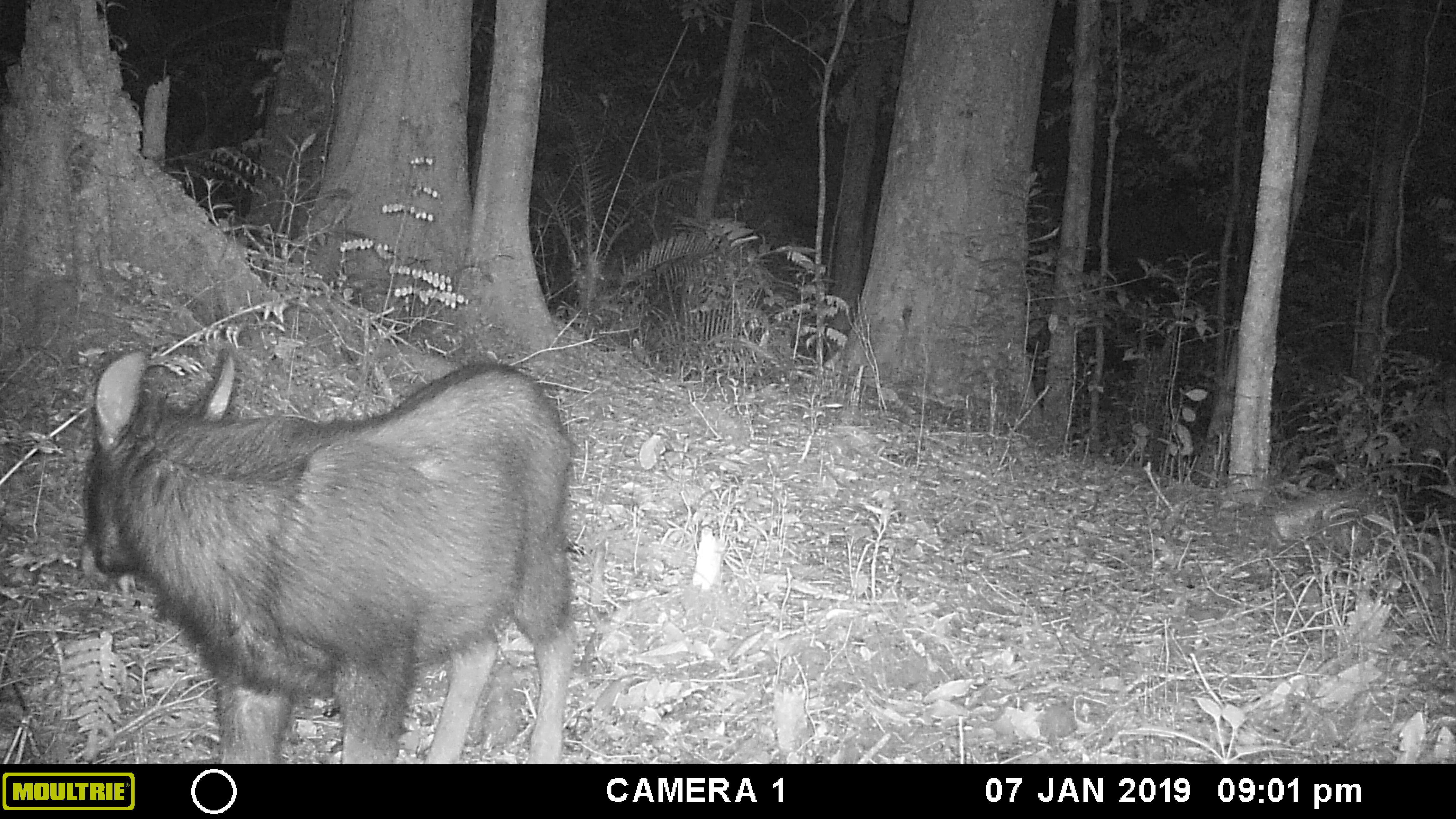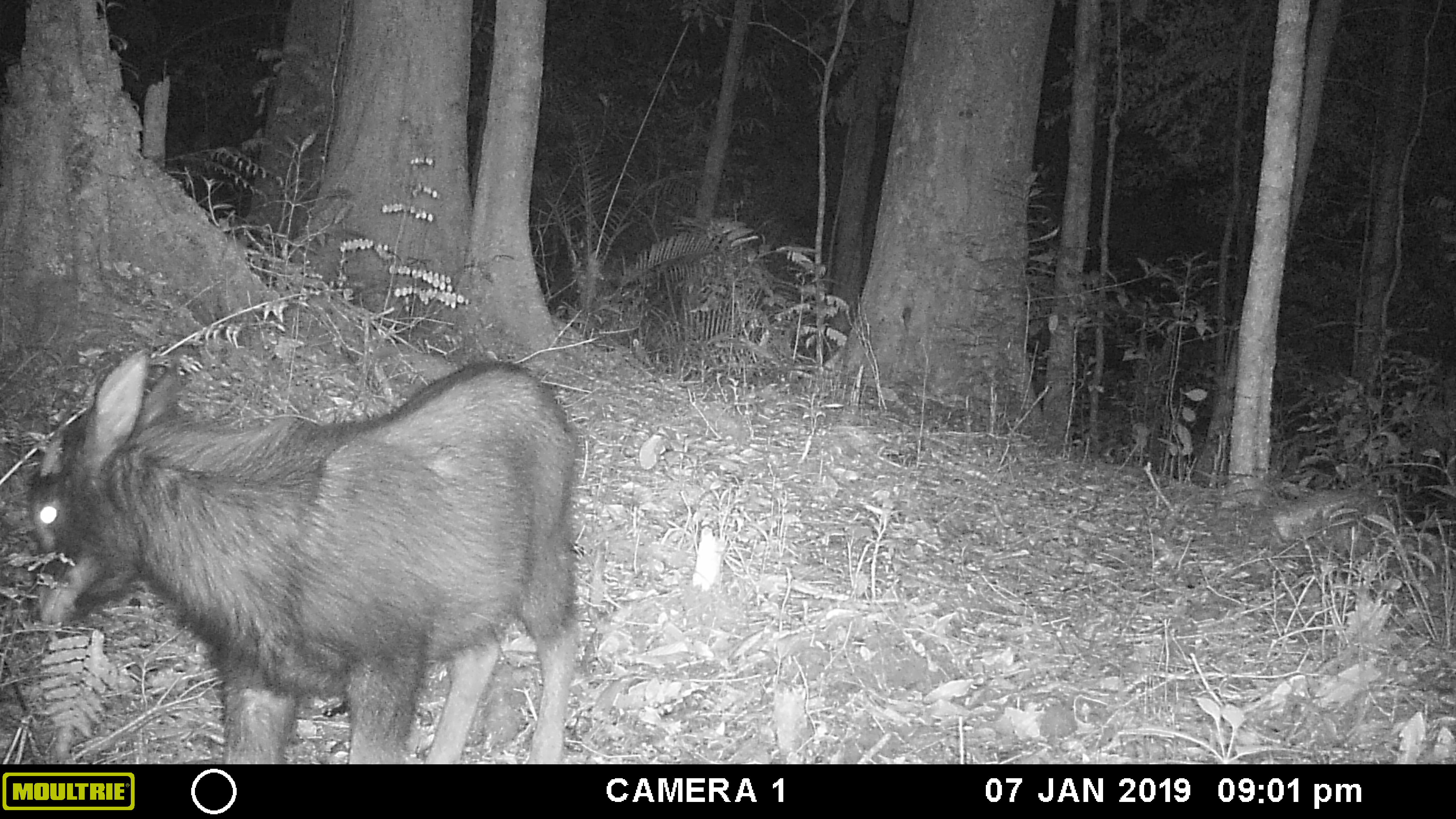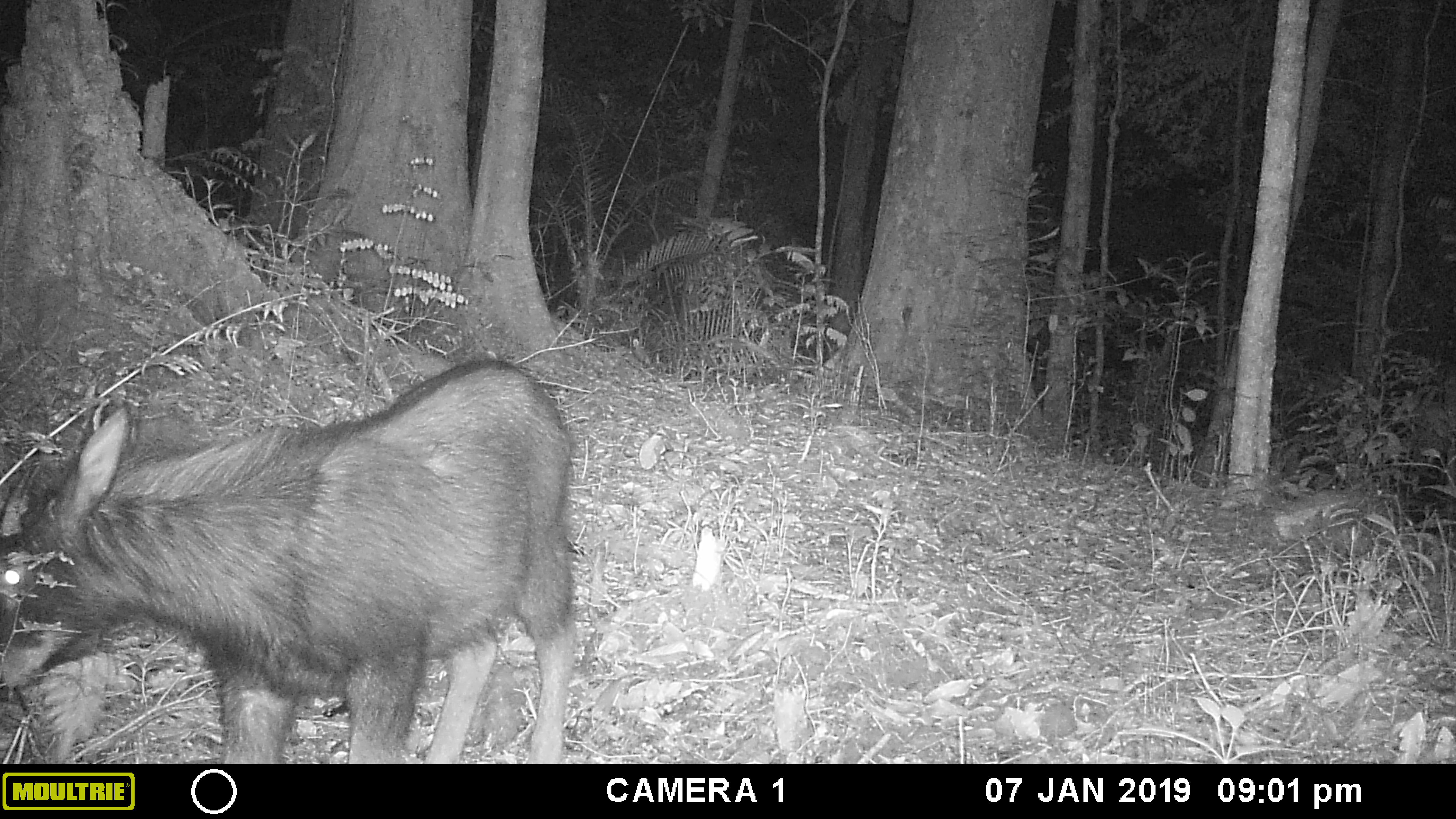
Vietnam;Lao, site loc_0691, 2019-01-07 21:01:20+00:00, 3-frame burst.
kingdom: Animalia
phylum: Chordata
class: Mammalia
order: Artiodactyla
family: Bovidae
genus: Capricornis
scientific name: Capricornis sumatraensis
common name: chinese serow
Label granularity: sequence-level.